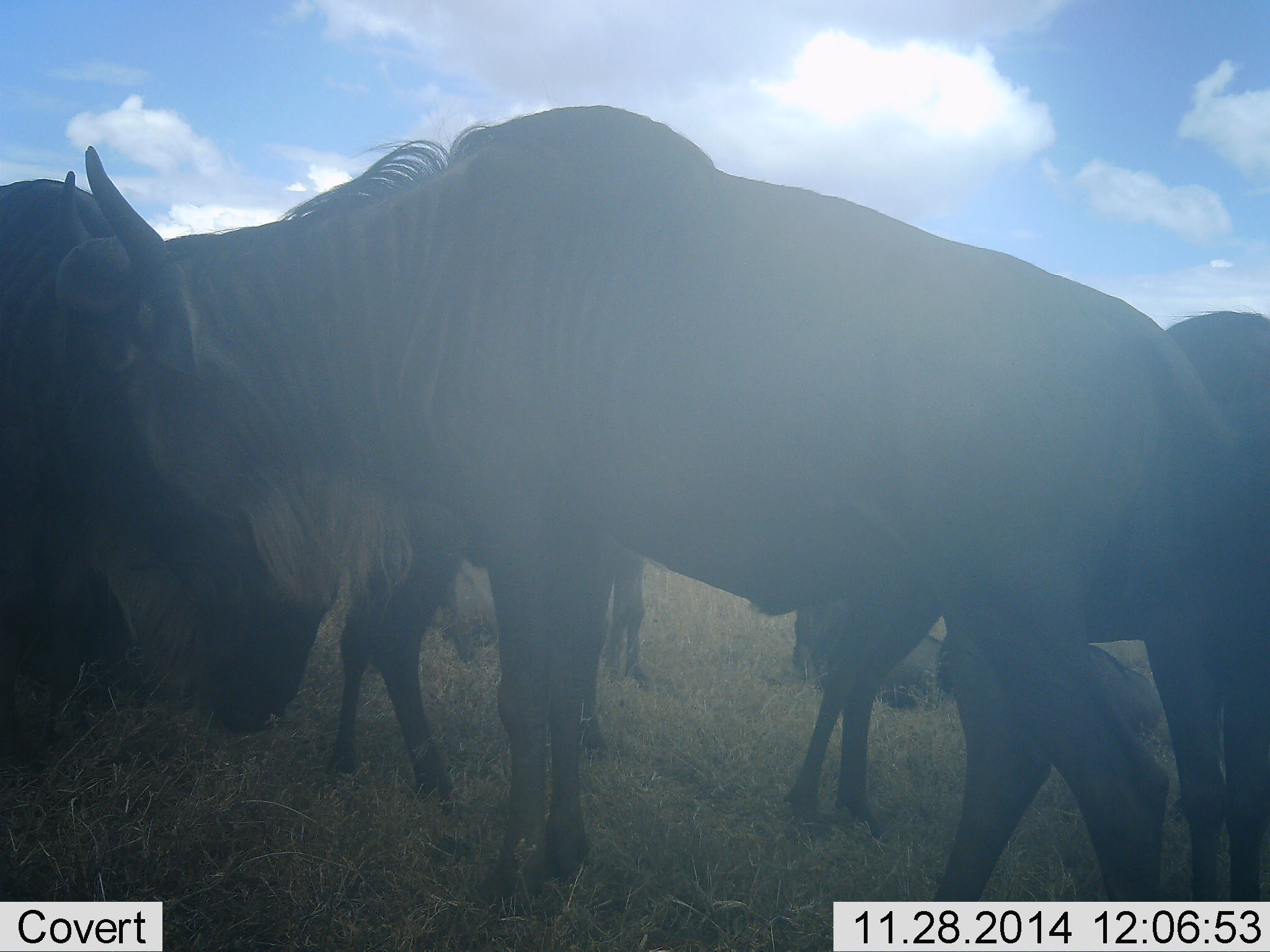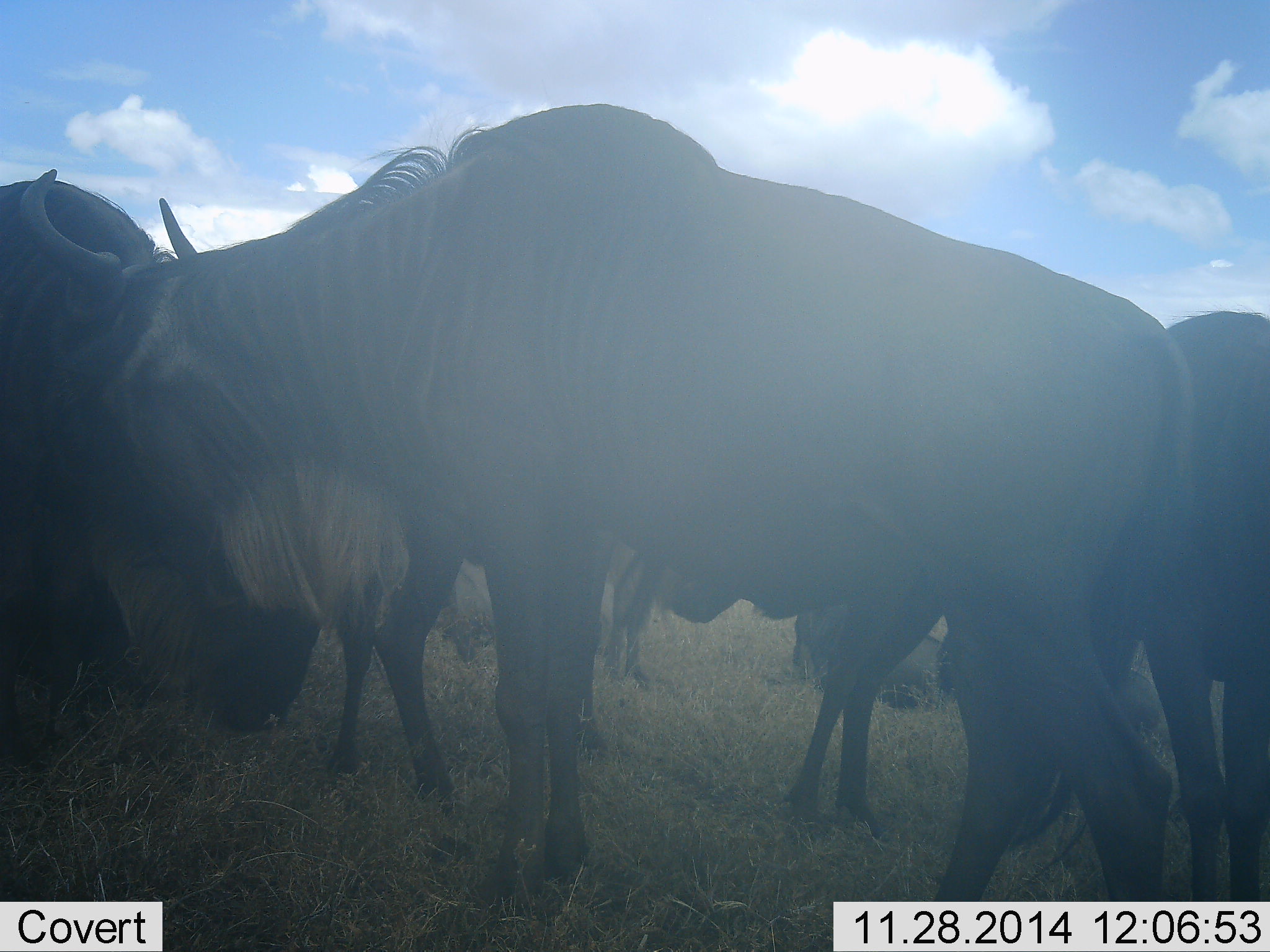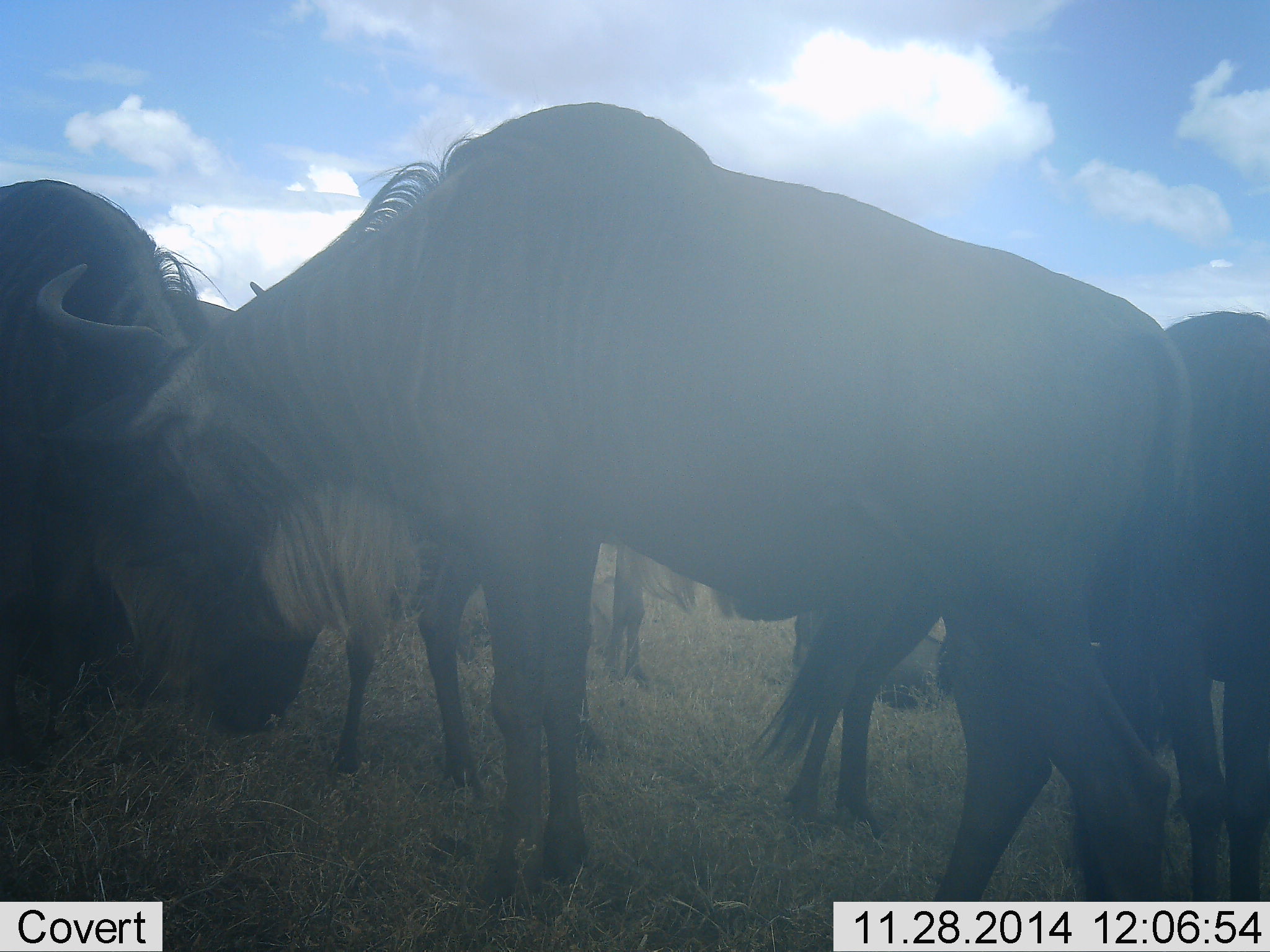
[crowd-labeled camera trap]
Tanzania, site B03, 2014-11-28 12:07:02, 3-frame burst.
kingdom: Animalia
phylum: Chordata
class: Mammalia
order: Artiodactyla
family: Bovidae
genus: Connochaetes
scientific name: Connochaetes taurinus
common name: blue wildebeest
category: wildebeest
Wildebeest (blue wildebeest) (Connochaetes taurinus), count 6. Behavior (volunteer vote fractions): standing 80%, resting 40%, moving 10%, interacting 10%. Young present (vote fraction): 10%. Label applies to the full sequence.